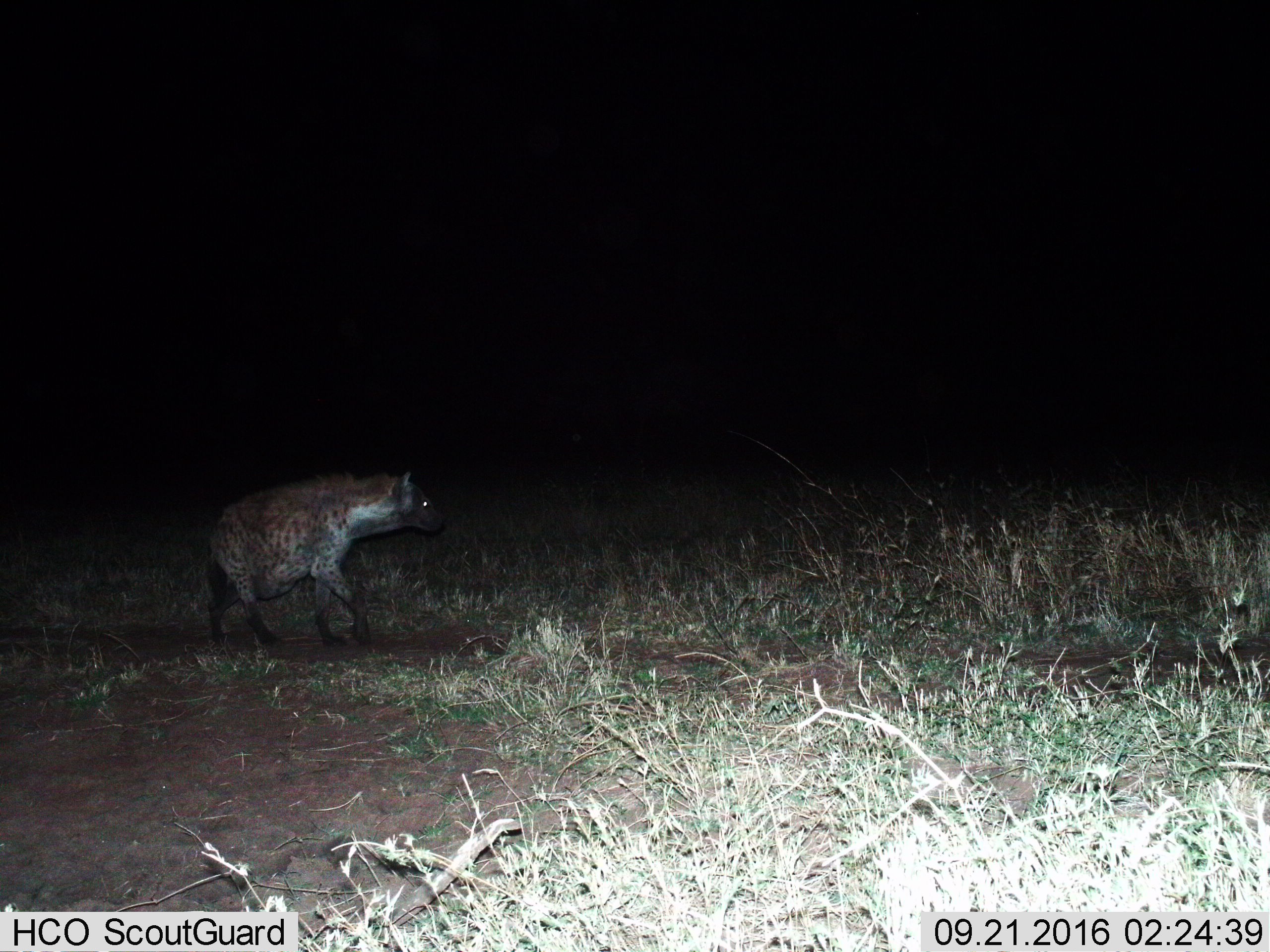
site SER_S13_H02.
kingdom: Animalia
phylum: Chordata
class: Mammalia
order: Carnivora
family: Hyaenidae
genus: Crocuta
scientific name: Crocuta crocuta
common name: spotted hyena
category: hyenaspotted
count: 1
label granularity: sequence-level